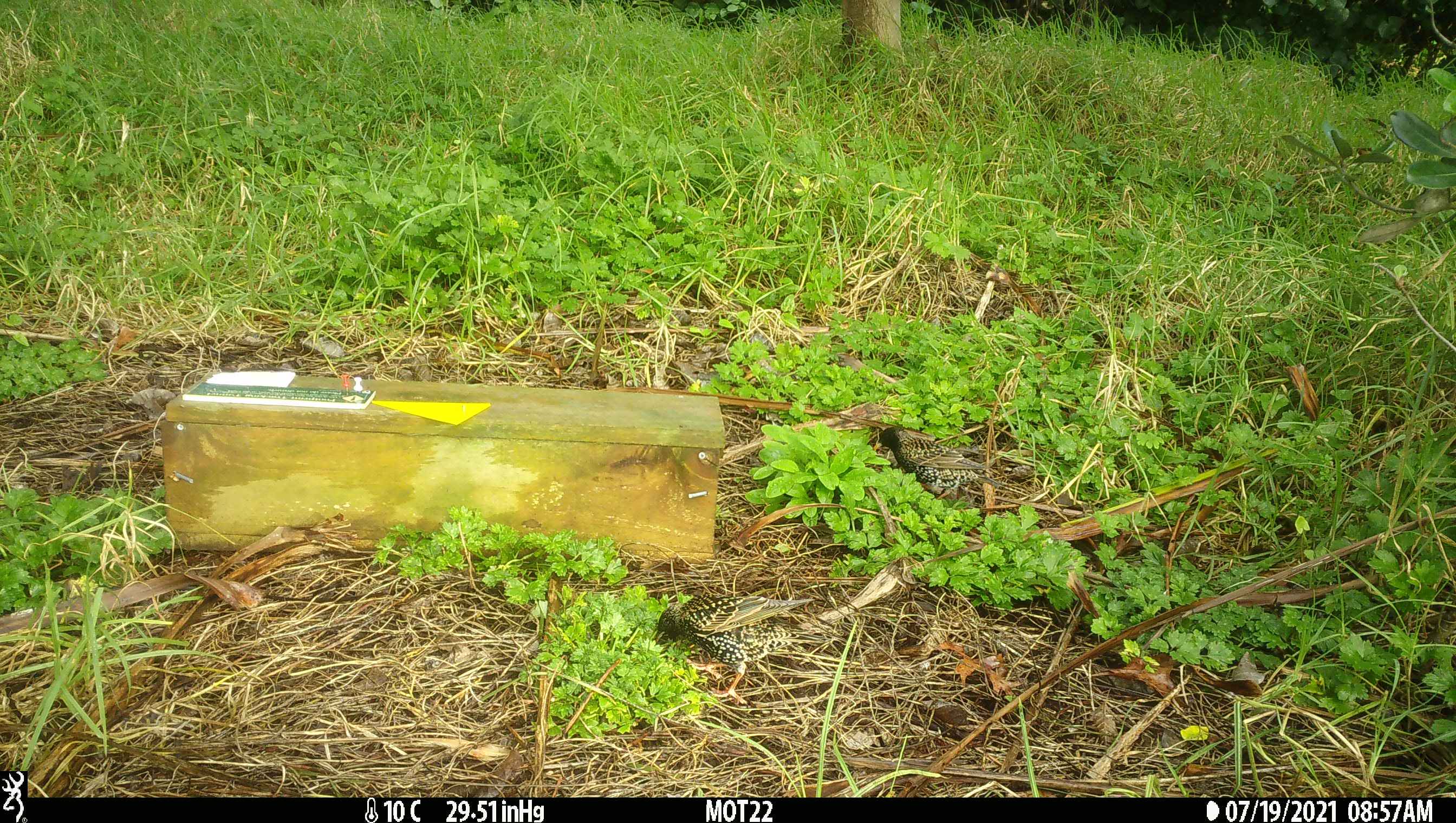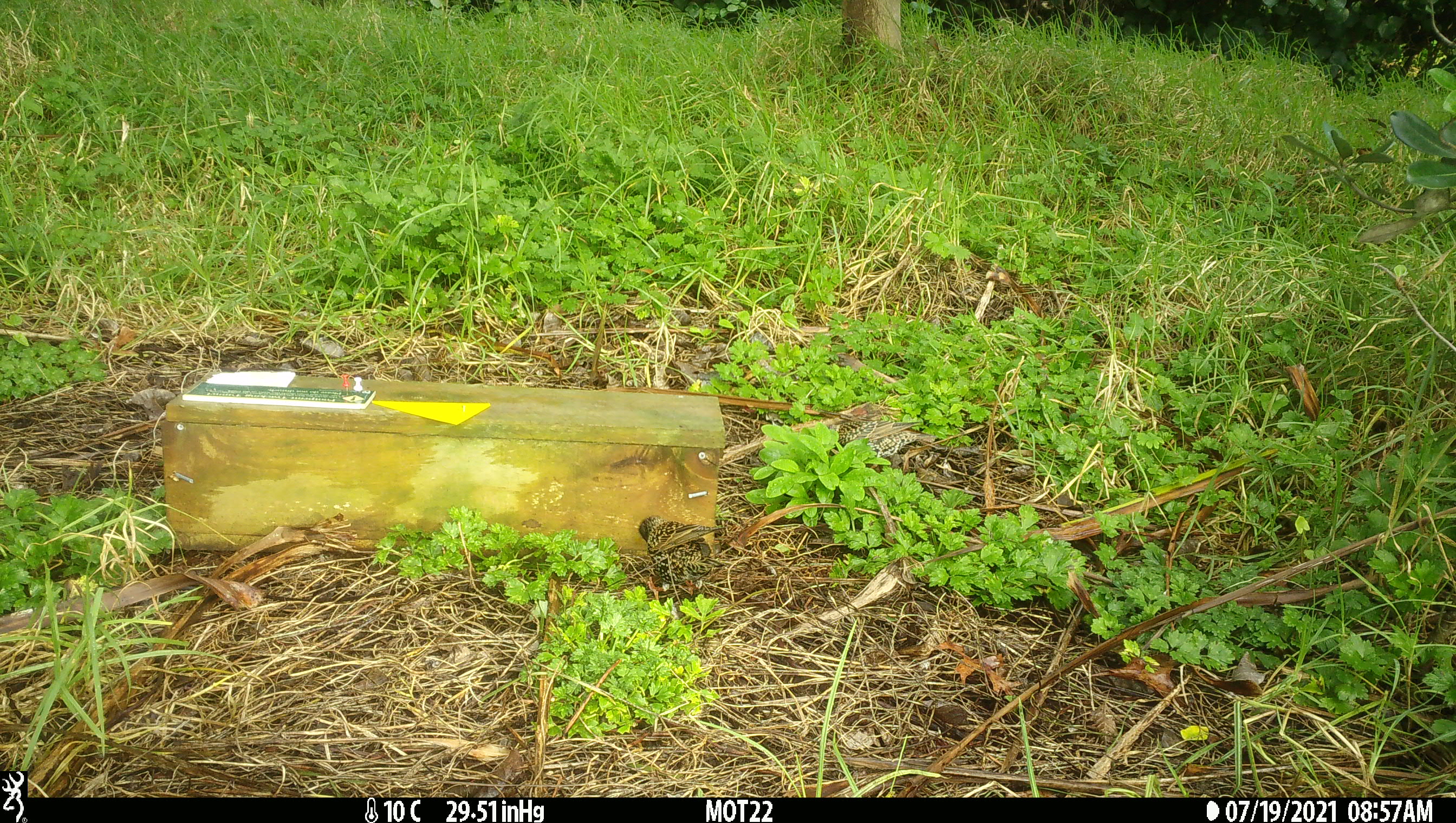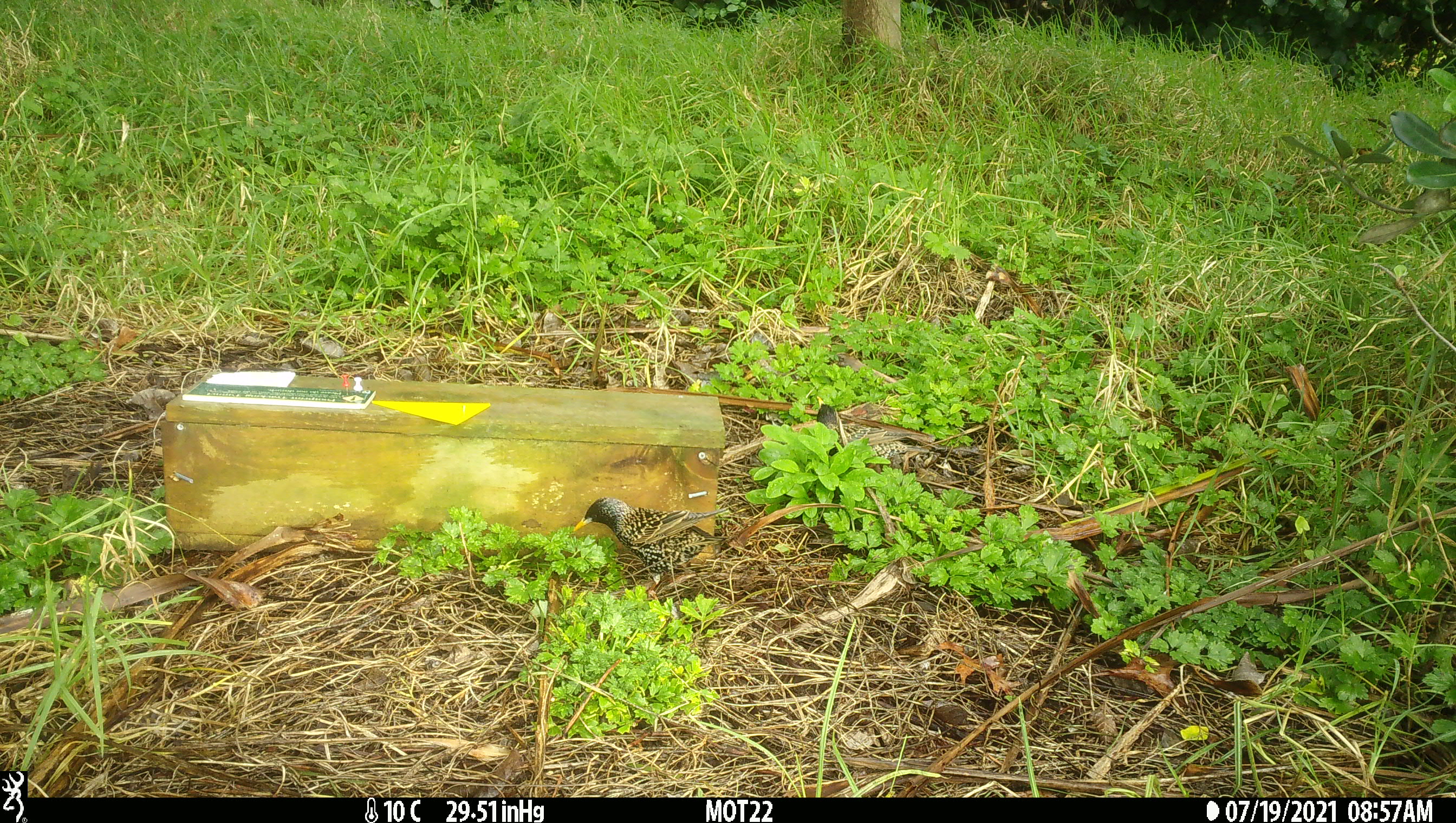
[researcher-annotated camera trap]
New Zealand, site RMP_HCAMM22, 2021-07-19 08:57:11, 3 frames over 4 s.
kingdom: Animalia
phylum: Chordata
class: Aves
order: Passeriformes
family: Sturnidae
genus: Sturnus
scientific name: Sturnus vulgaris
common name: european starling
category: starling